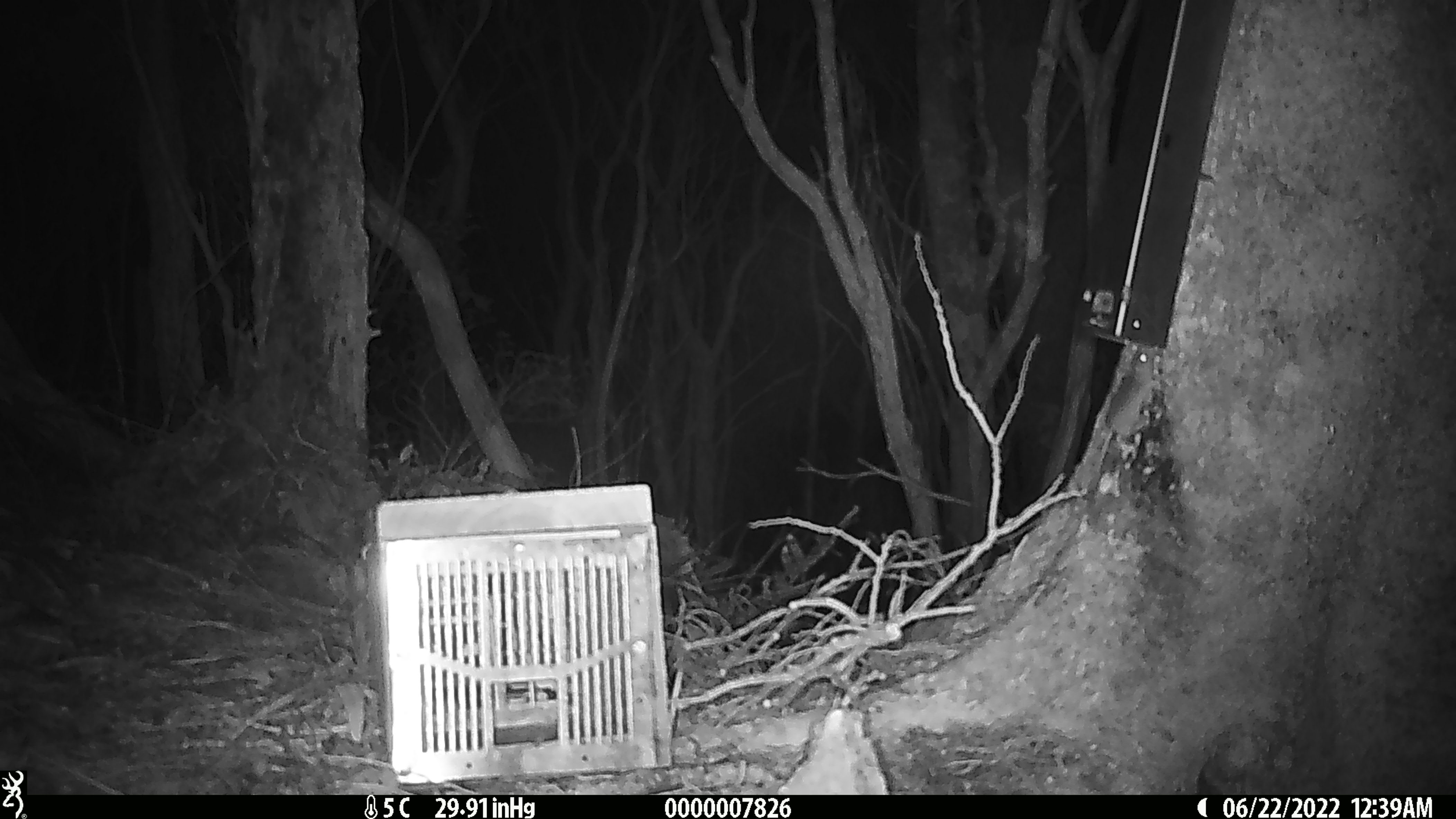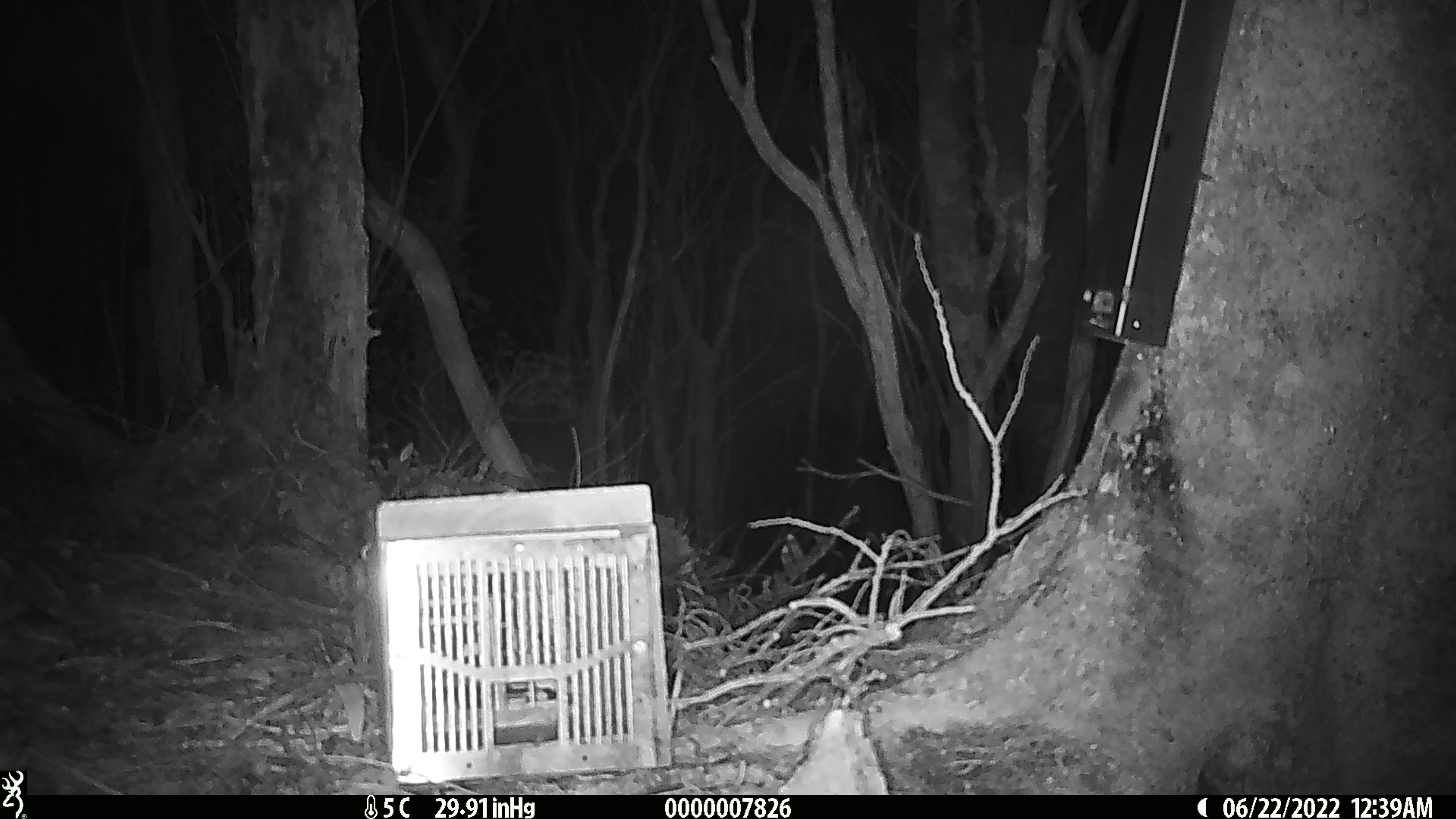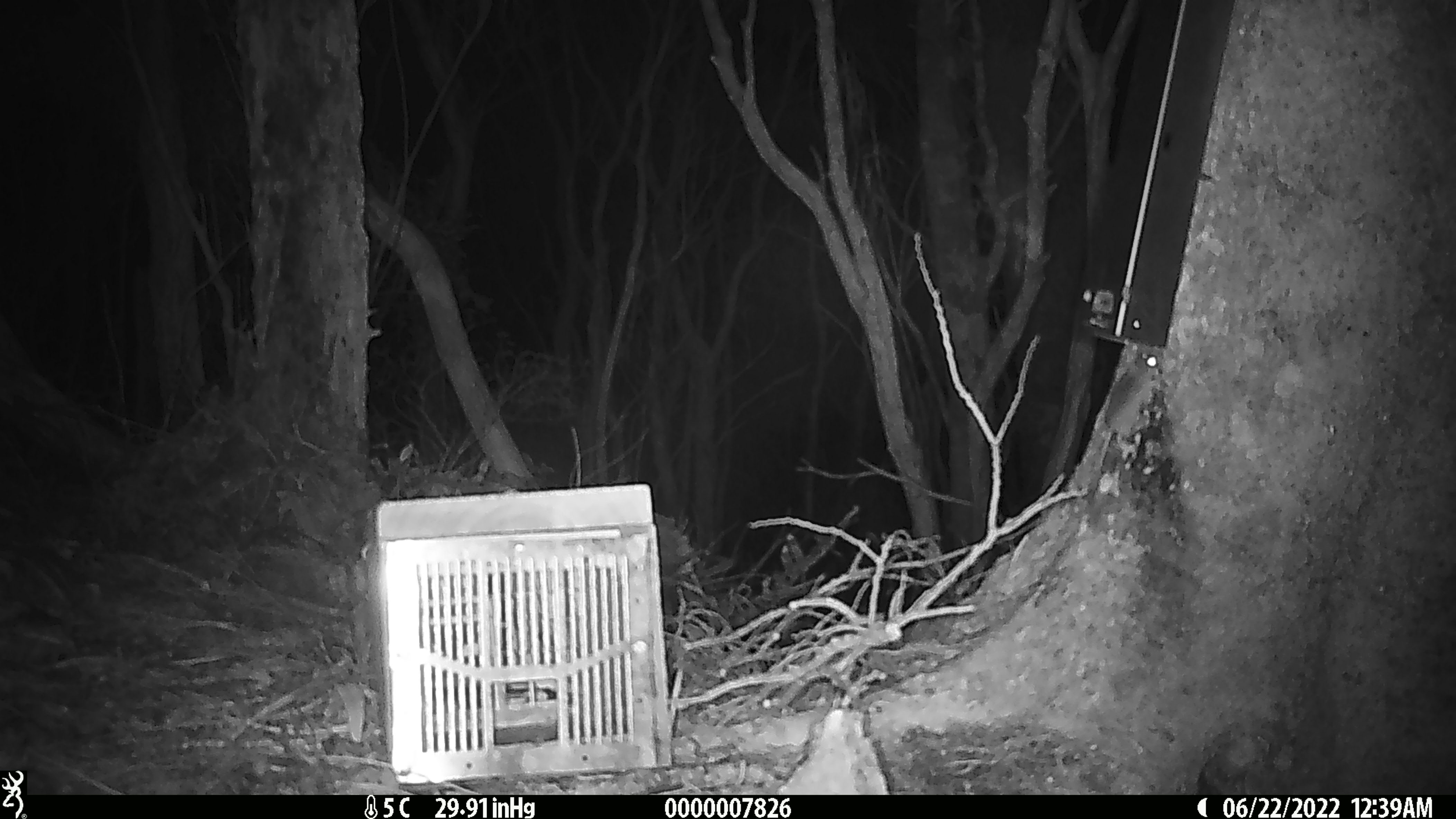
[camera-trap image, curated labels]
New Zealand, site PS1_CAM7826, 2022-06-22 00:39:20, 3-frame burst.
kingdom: Animalia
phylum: Chordata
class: Mammalia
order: Rodentia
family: Muridae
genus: Mus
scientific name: Mus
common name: mouse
Mouse (Mus).